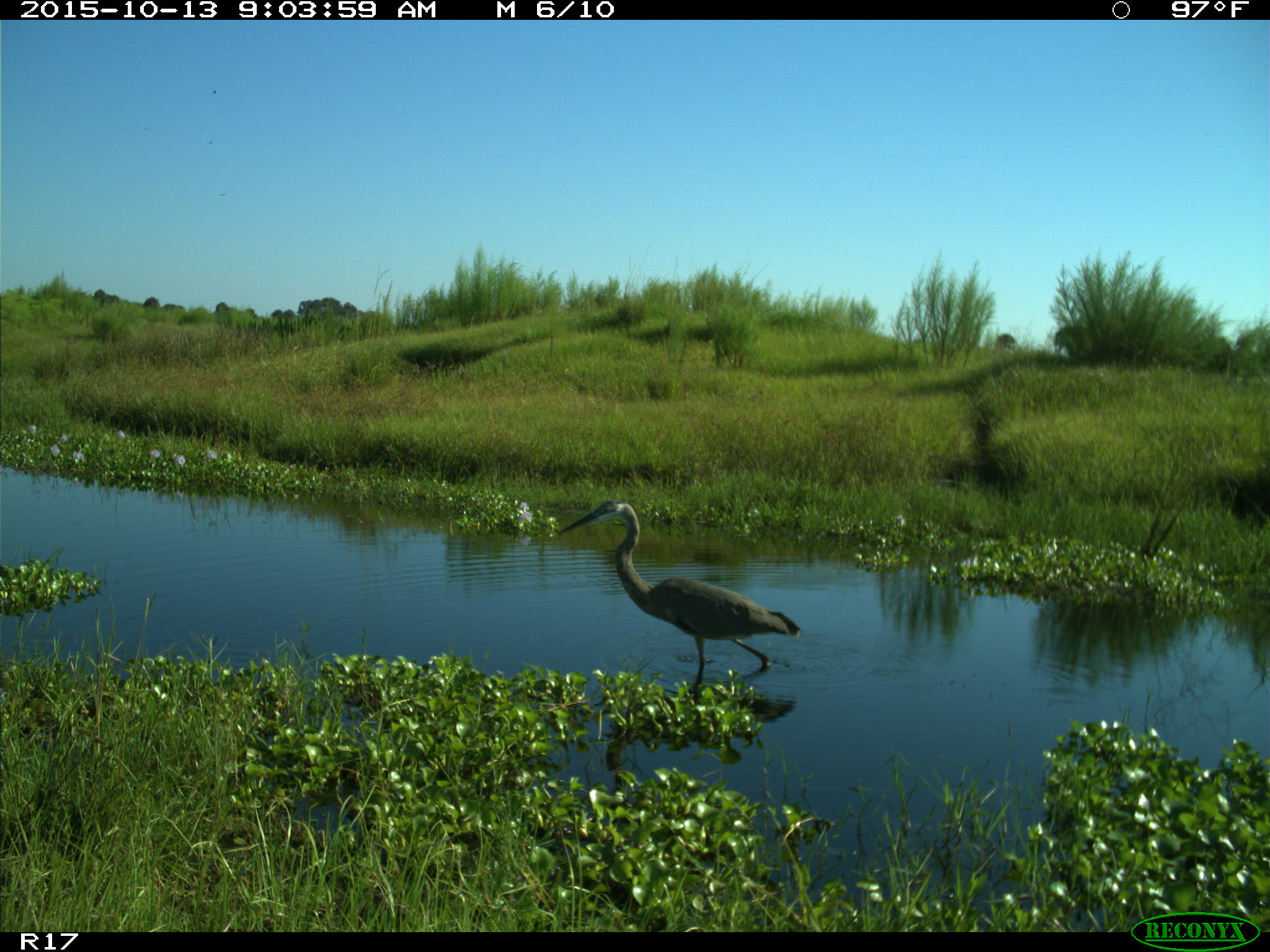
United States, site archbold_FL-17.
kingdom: Animalia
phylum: Chordata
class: Aves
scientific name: Aves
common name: birds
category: unidentified bird